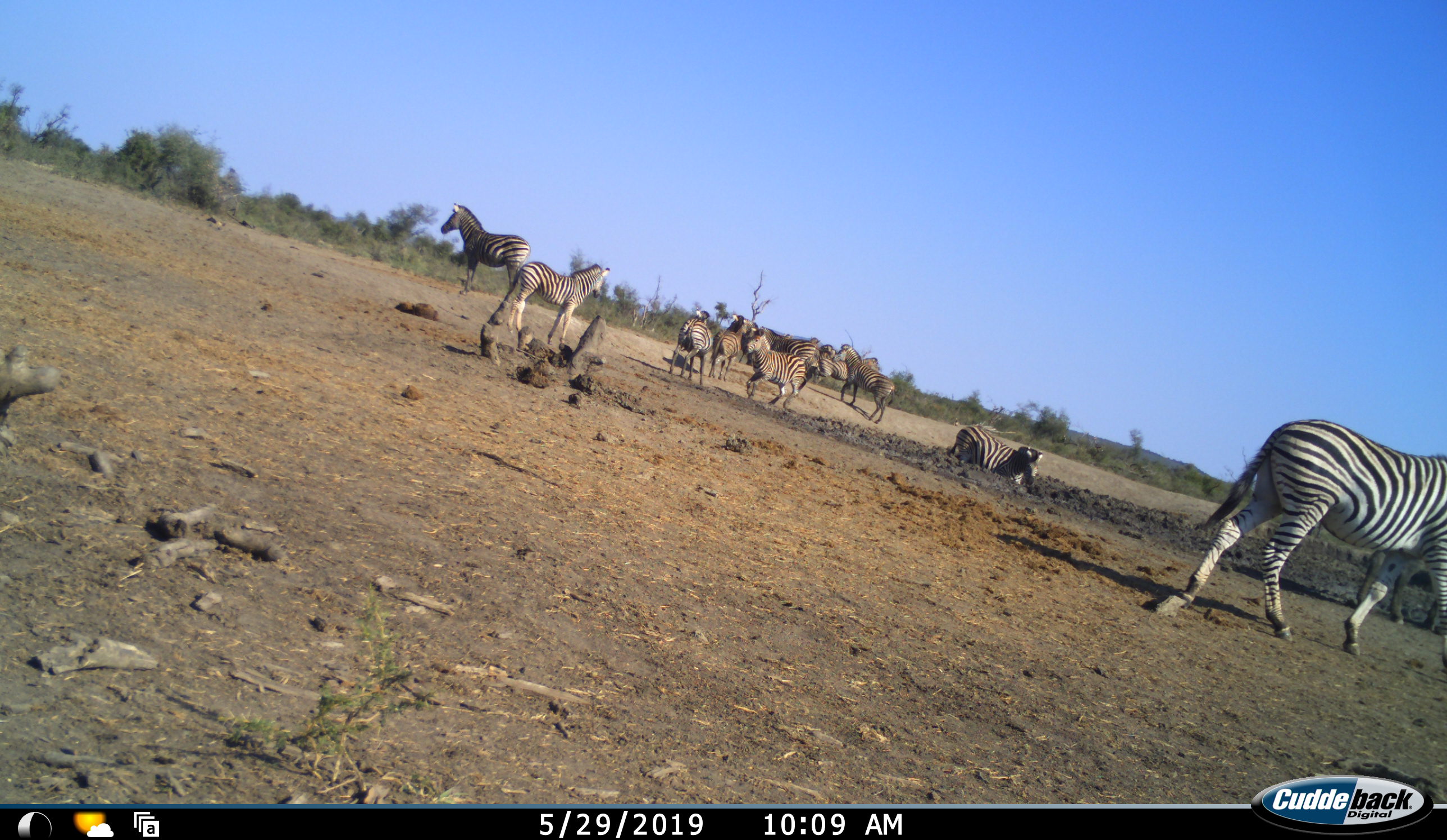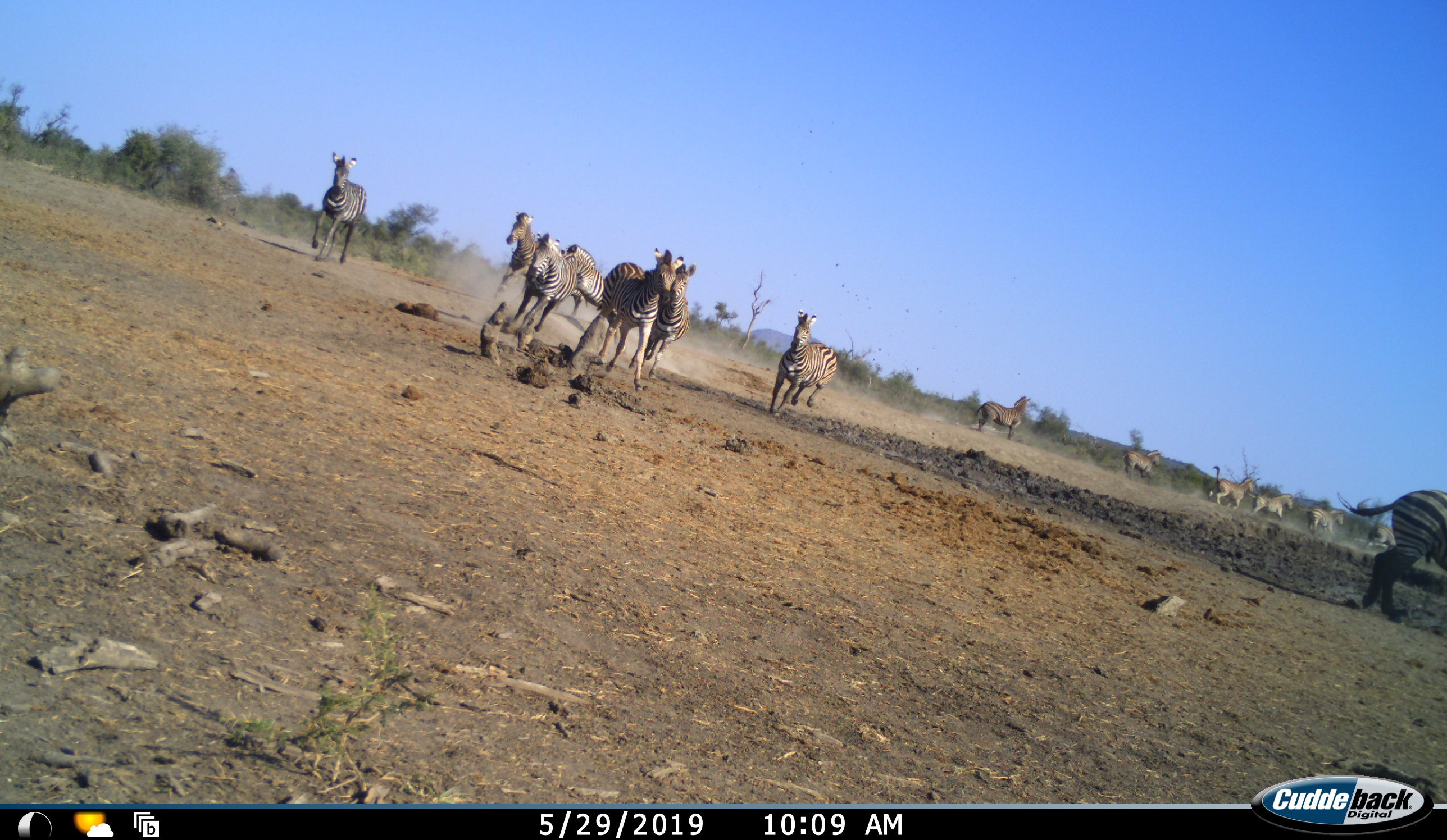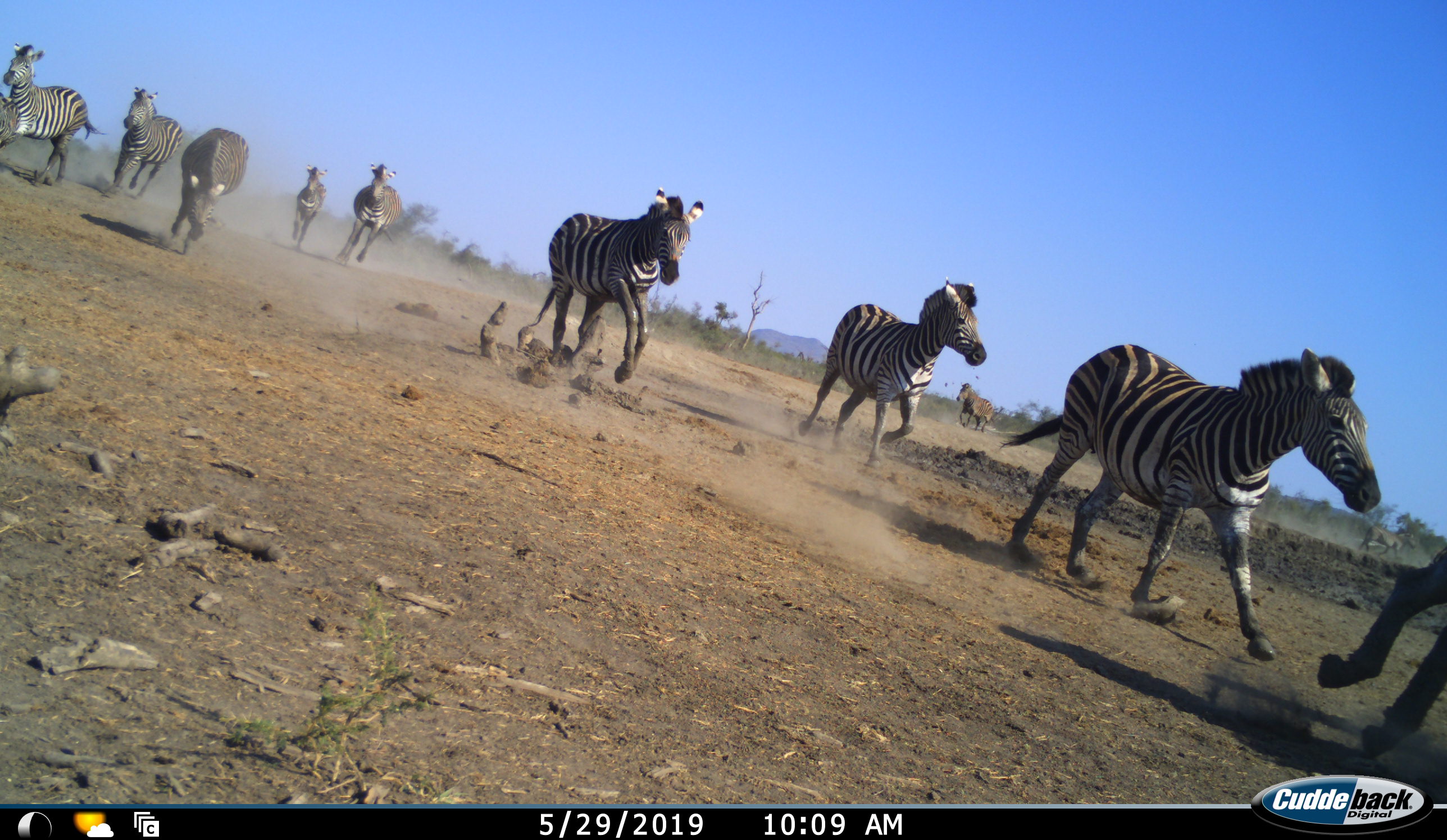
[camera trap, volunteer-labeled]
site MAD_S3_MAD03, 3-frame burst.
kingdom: Animalia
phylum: Chordata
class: Mammalia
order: Perissodactyla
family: Equidae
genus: Equus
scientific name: Equus quagga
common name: plains zebra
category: zebraplains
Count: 11-50.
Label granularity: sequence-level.